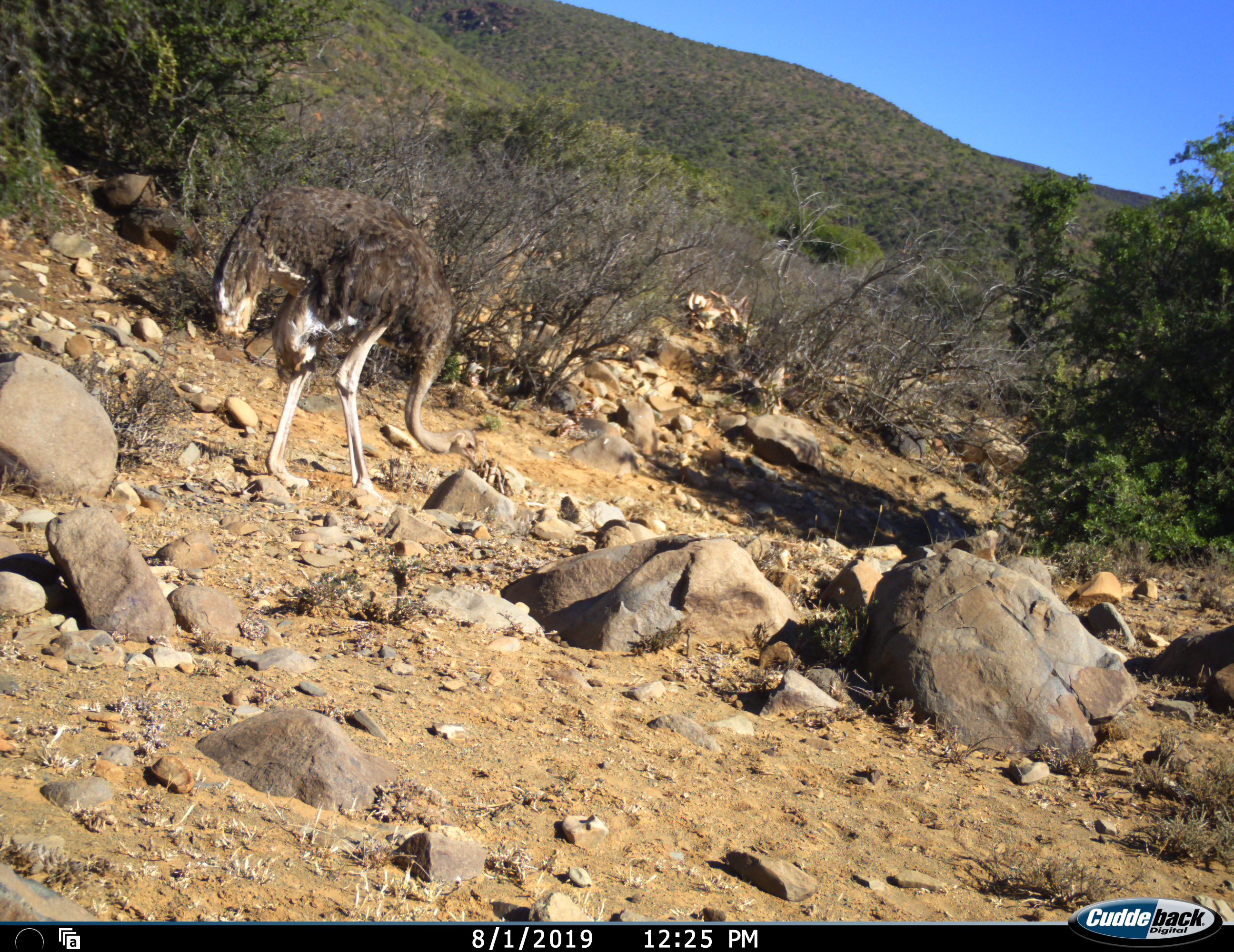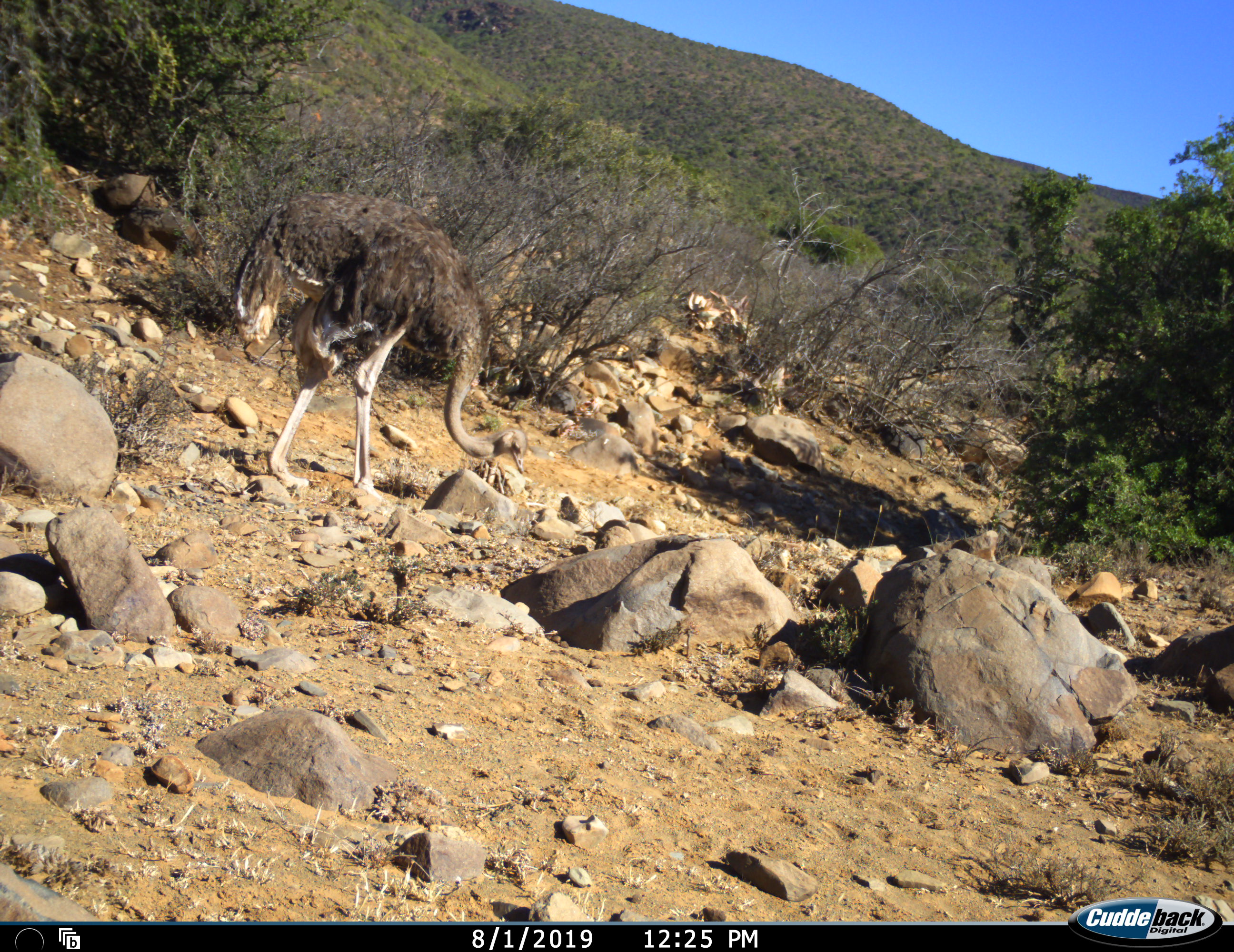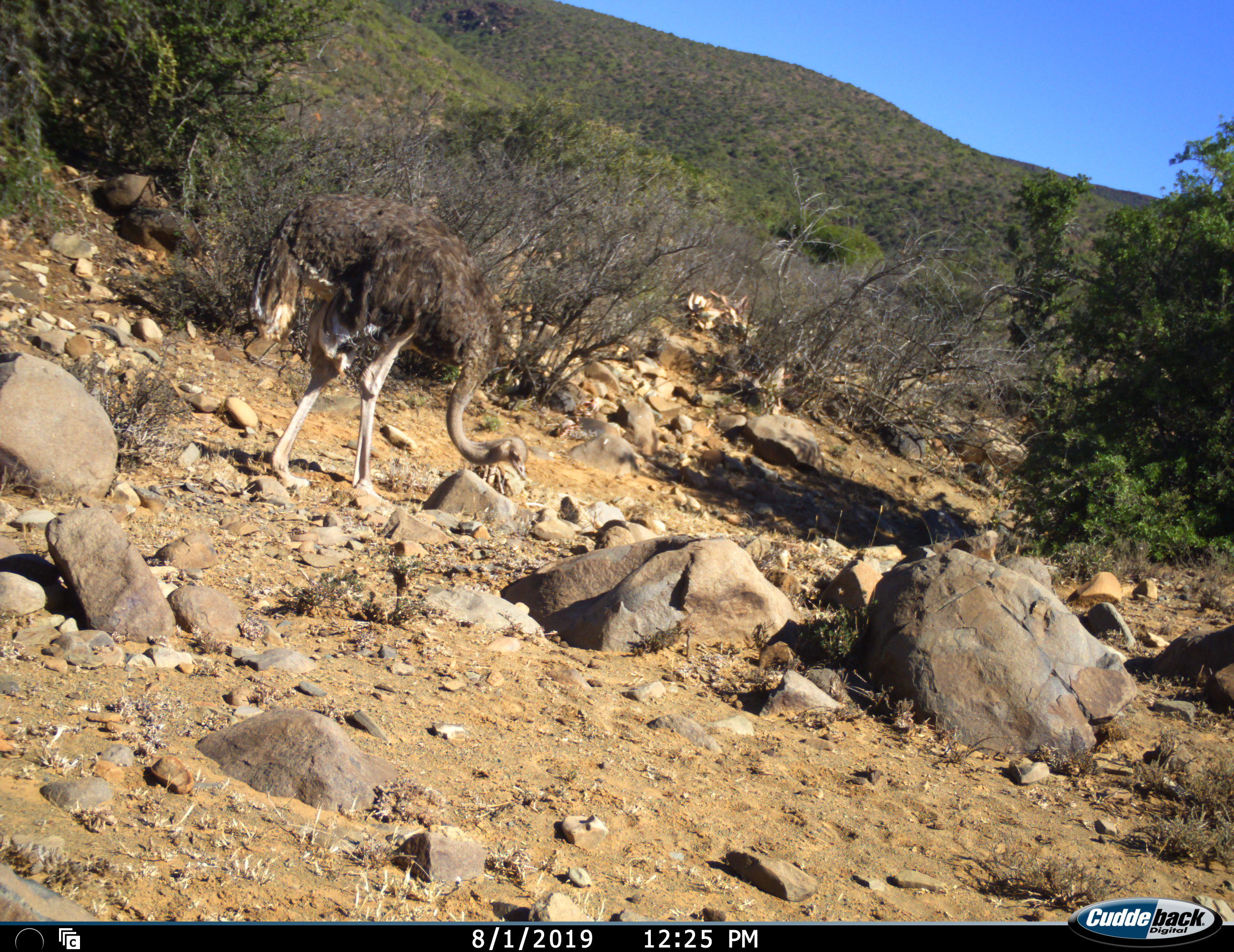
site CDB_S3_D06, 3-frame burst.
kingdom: Animalia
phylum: Chordata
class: Aves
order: Struthioniformes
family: Struthionidae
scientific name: Struthionidae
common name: ostrich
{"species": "ostrich (Struthionidae)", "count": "1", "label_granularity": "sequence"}